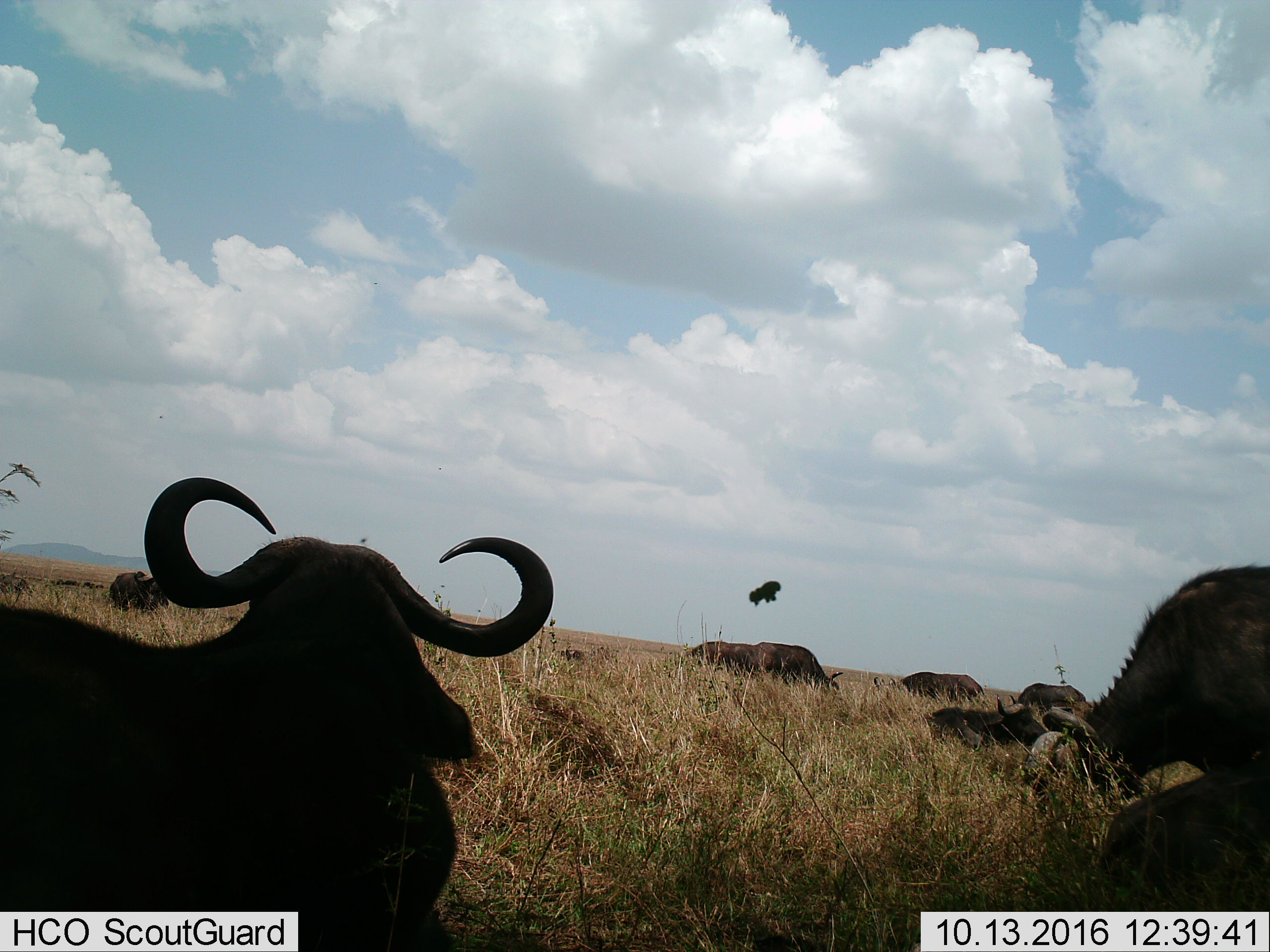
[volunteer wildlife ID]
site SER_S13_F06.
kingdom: Animalia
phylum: Chordata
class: Mammalia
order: Artiodactyla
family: Bovidae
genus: Syncerus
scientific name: Syncerus caffer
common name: african buffalo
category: buffalo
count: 8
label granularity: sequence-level